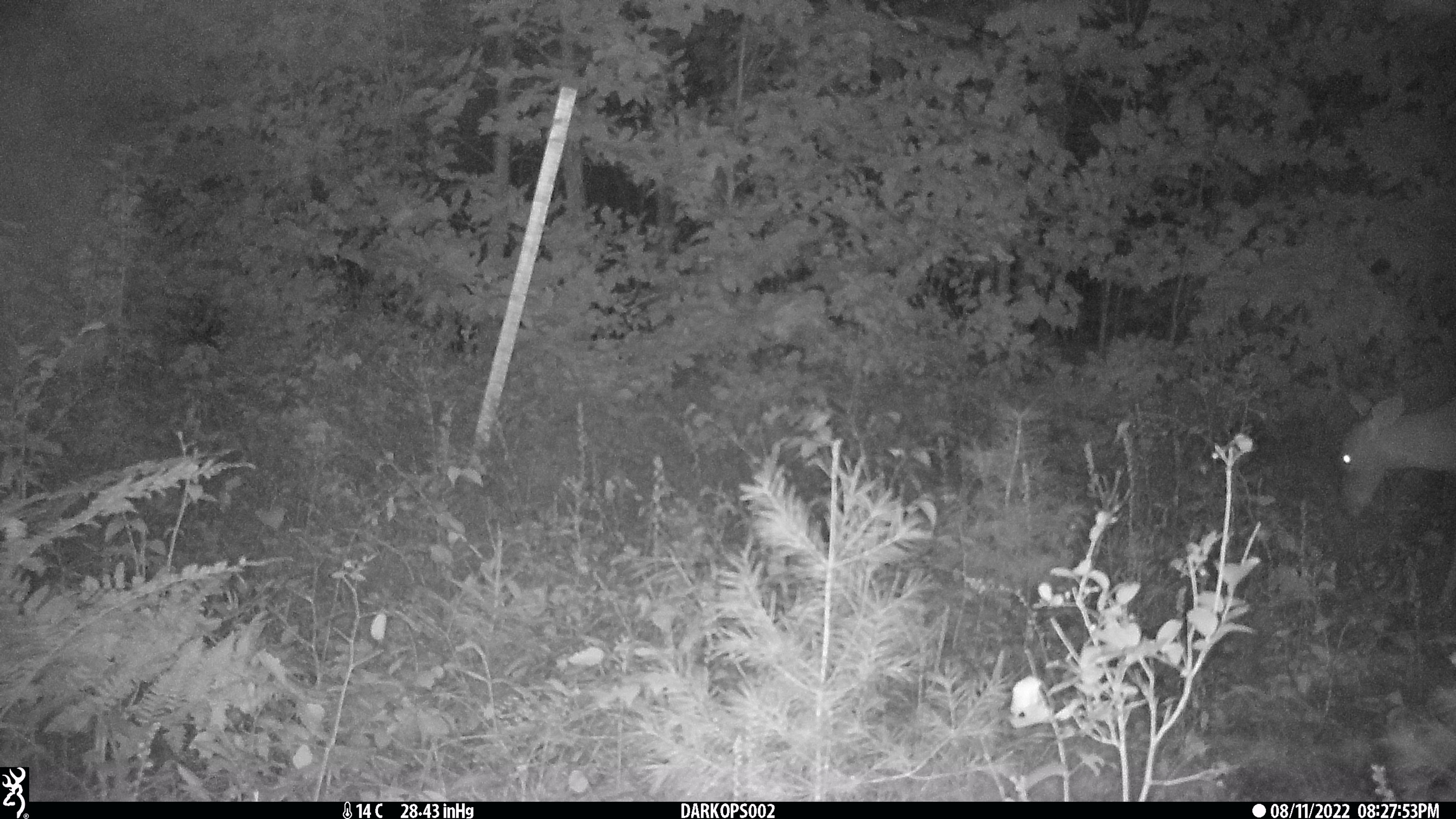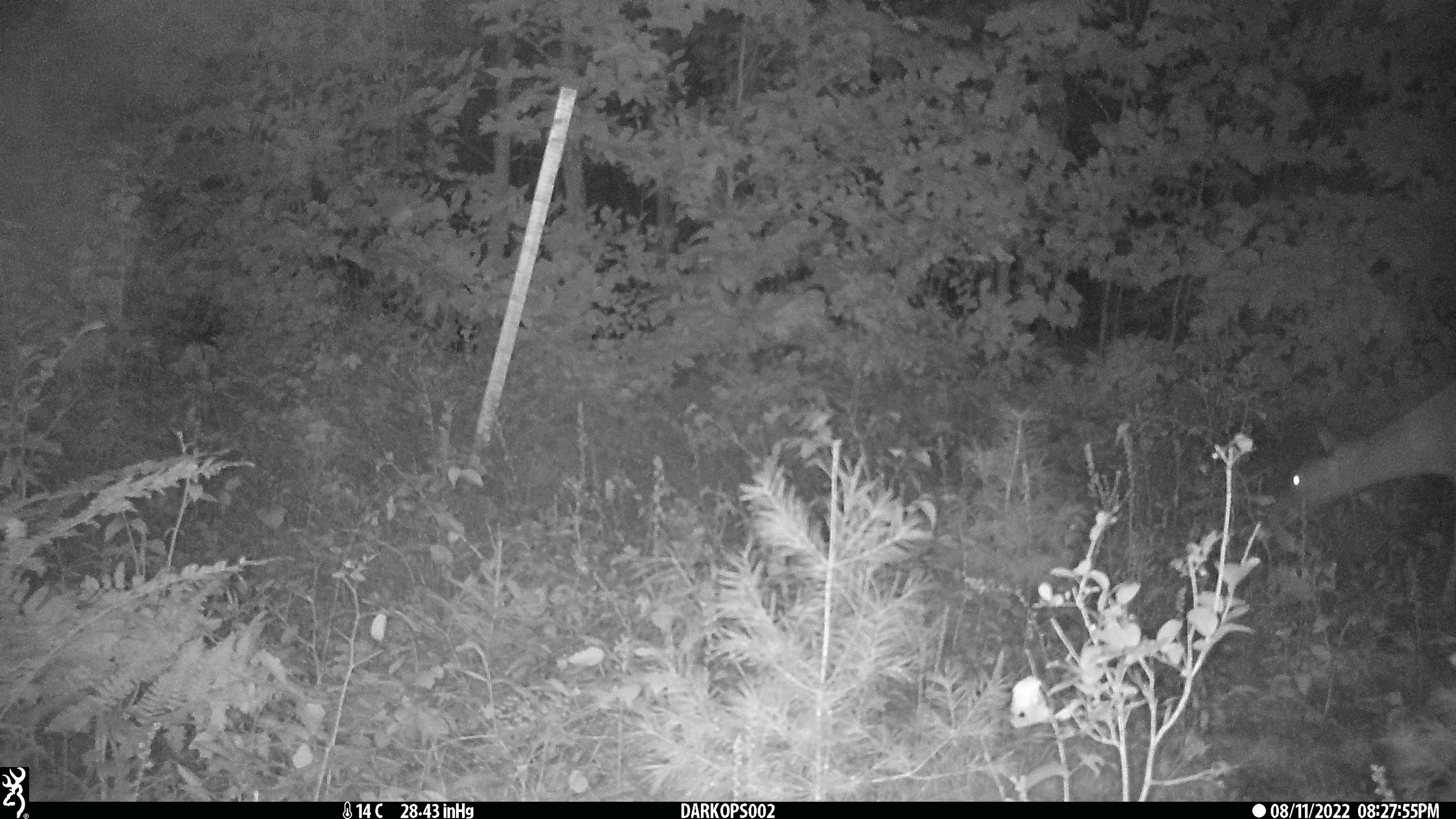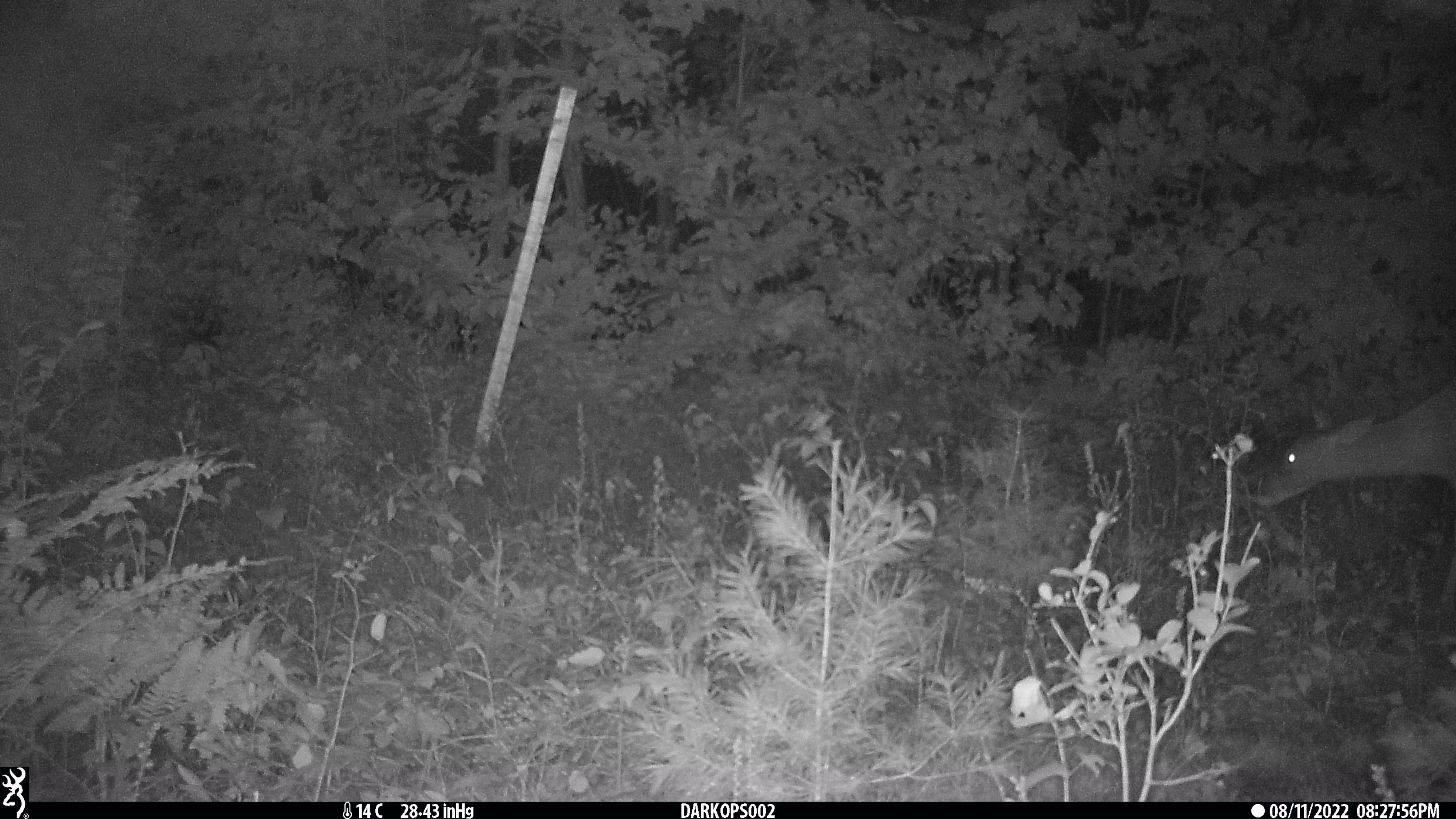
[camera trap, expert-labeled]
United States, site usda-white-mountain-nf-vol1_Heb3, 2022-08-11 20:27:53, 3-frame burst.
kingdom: Animalia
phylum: Chordata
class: Mammalia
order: Artiodactyla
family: Cervidae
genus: Odocoileus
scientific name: Odocoileus virginianus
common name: white-tailed deer